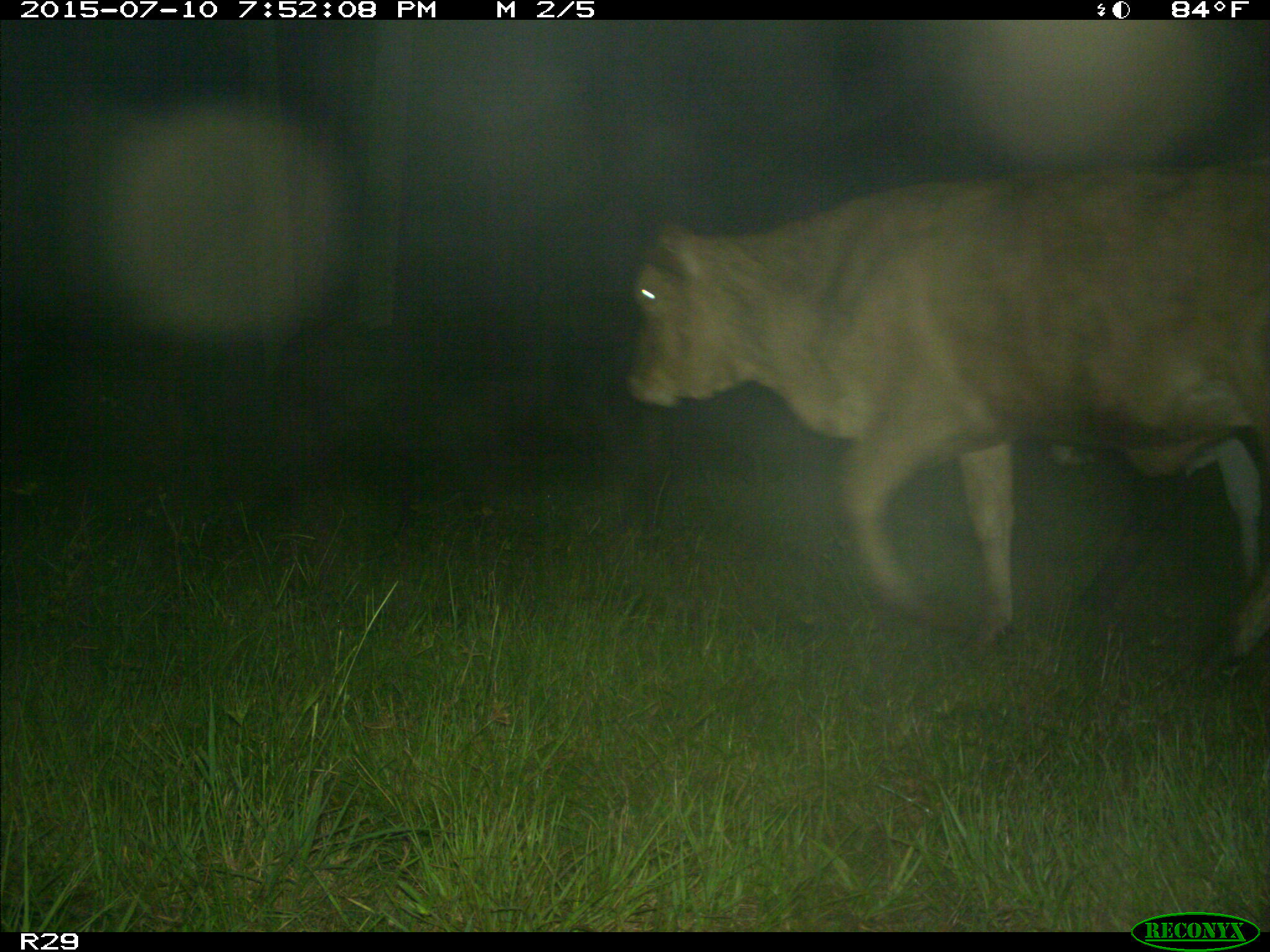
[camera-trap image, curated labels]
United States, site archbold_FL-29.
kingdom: Animalia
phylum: Chordata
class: Mammalia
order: Artiodactyla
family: Bovidae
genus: Bos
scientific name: Bos taurus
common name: domestic cow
Bos taurus (domestic cow).